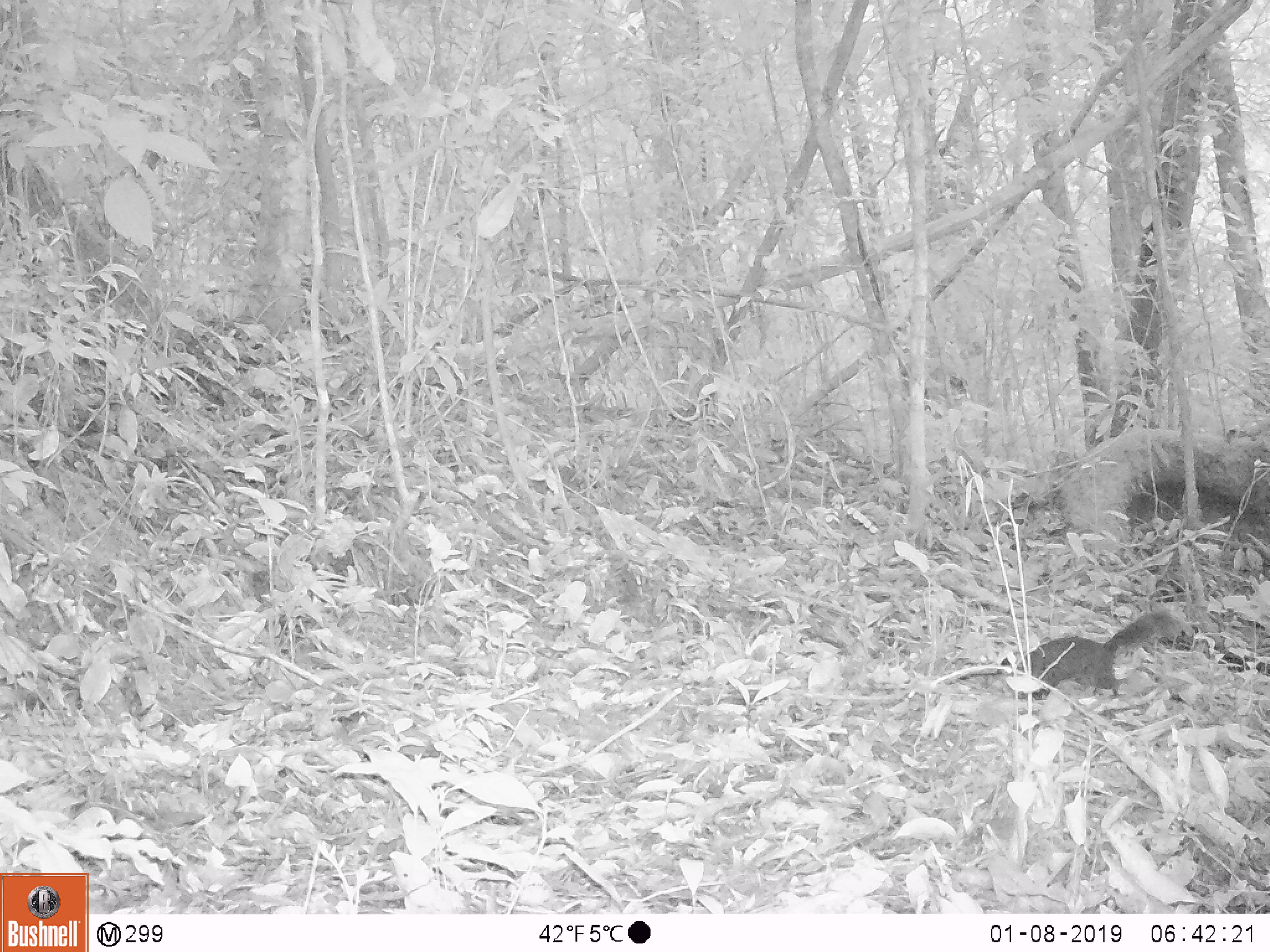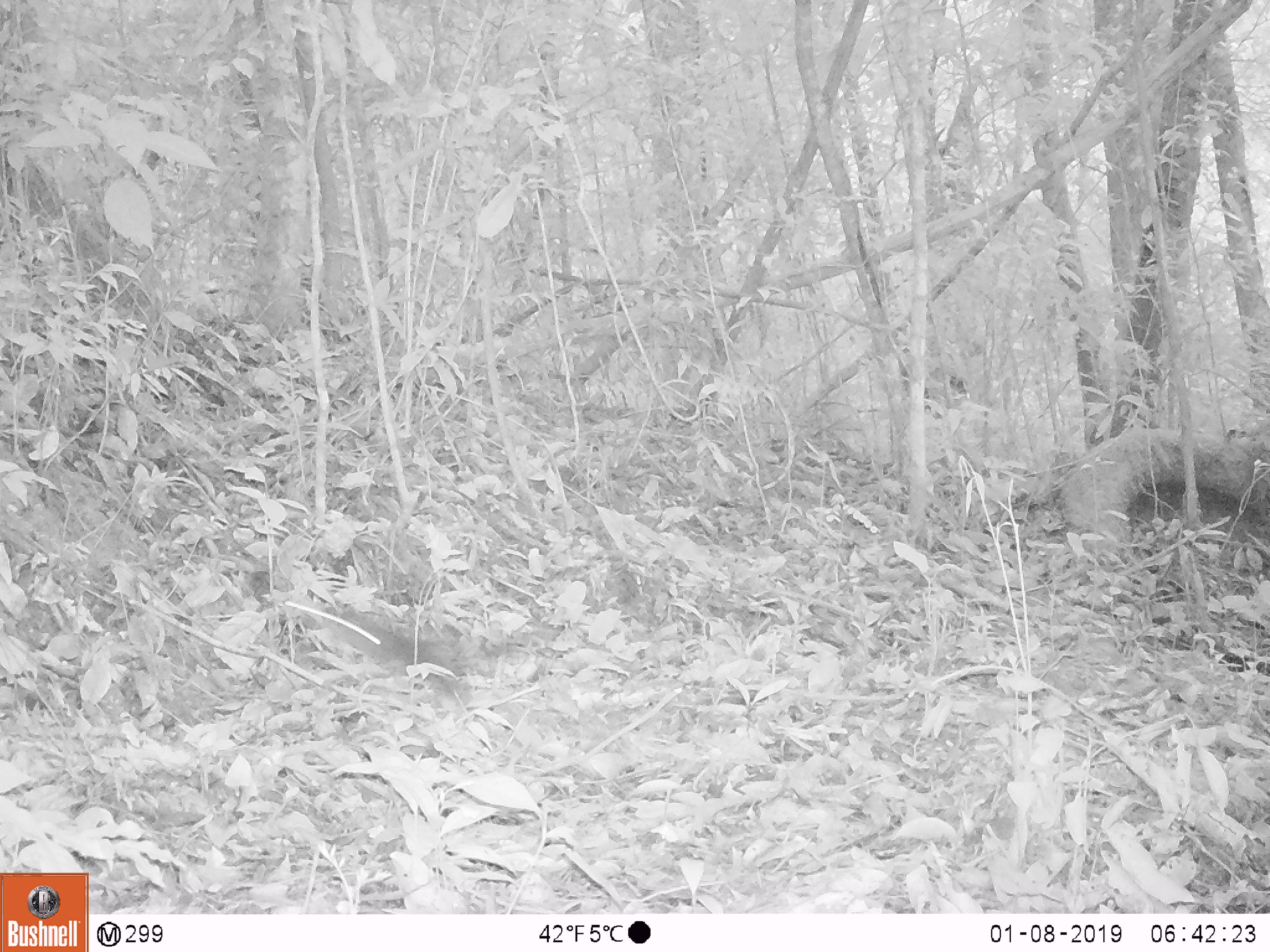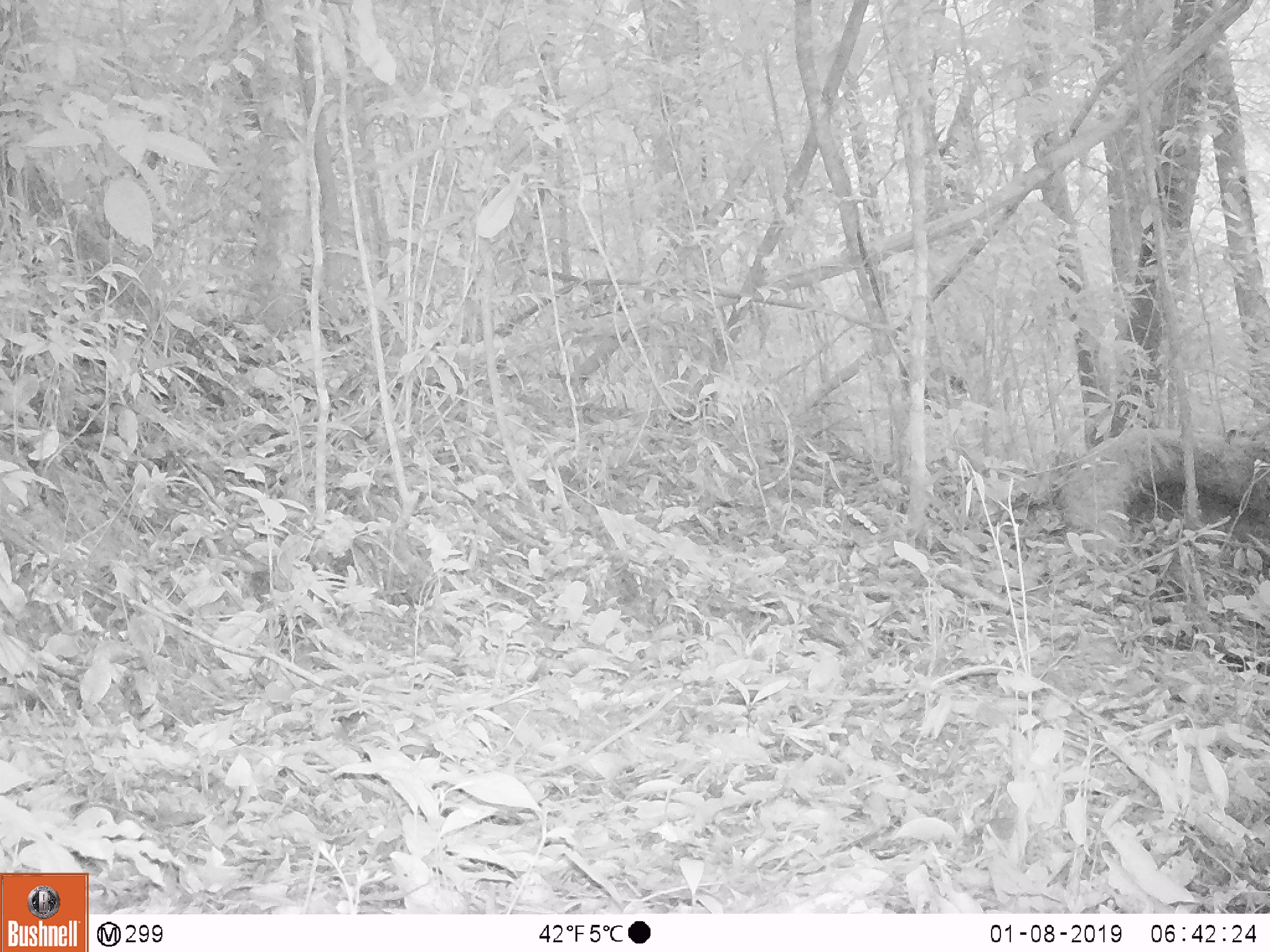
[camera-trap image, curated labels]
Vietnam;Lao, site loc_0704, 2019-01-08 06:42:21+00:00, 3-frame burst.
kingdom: Animalia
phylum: Chordata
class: Mammalia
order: Rodentia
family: Sciuridae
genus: Sciurus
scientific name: Sciurus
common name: squirrel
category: unidentified squirrel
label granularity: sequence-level